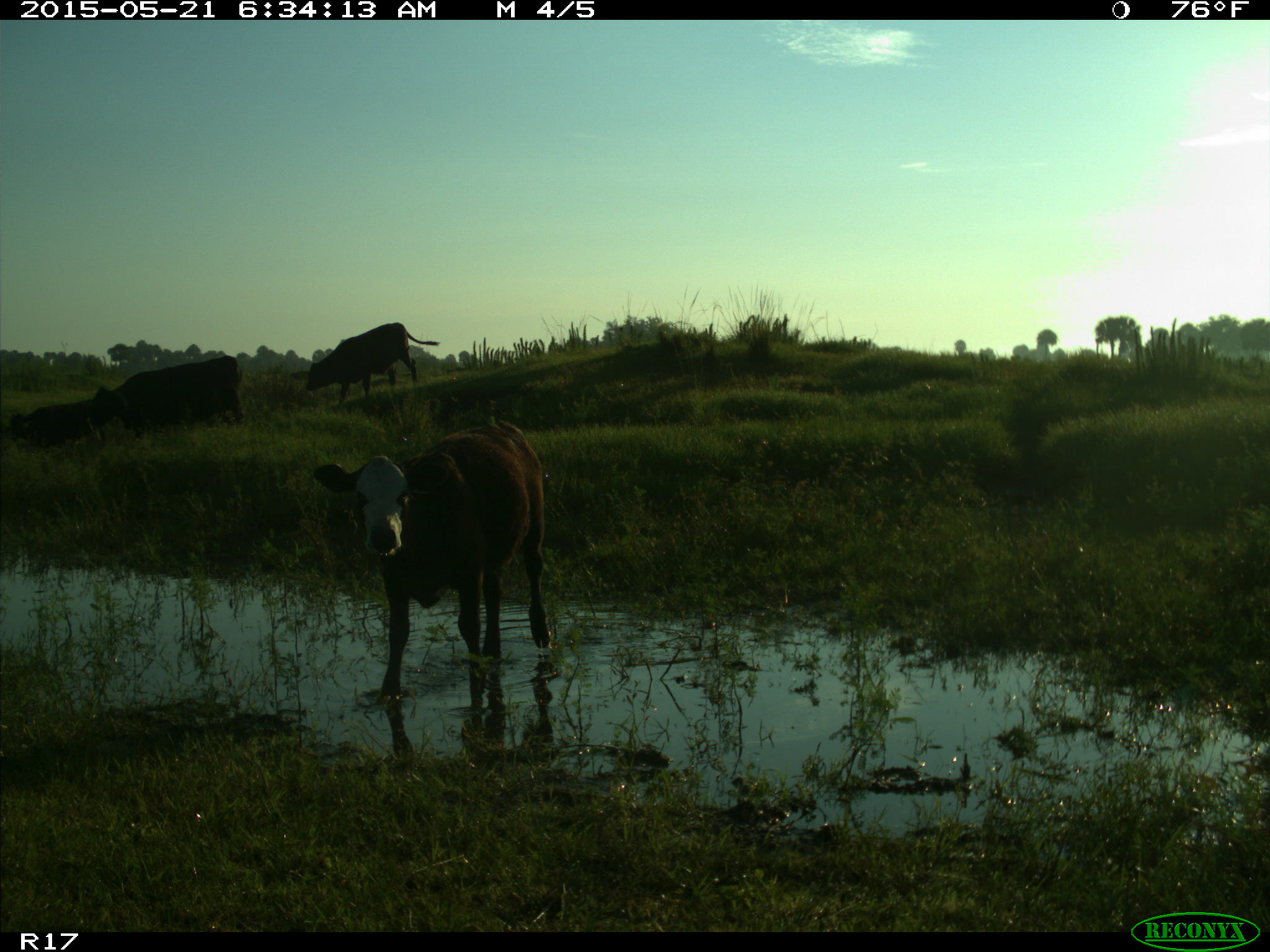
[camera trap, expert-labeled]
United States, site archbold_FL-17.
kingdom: Animalia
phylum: Chordata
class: Mammalia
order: Artiodactyla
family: Bovidae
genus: Bos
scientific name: Bos taurus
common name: domestic cow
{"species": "Bos taurus (domestic cow)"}